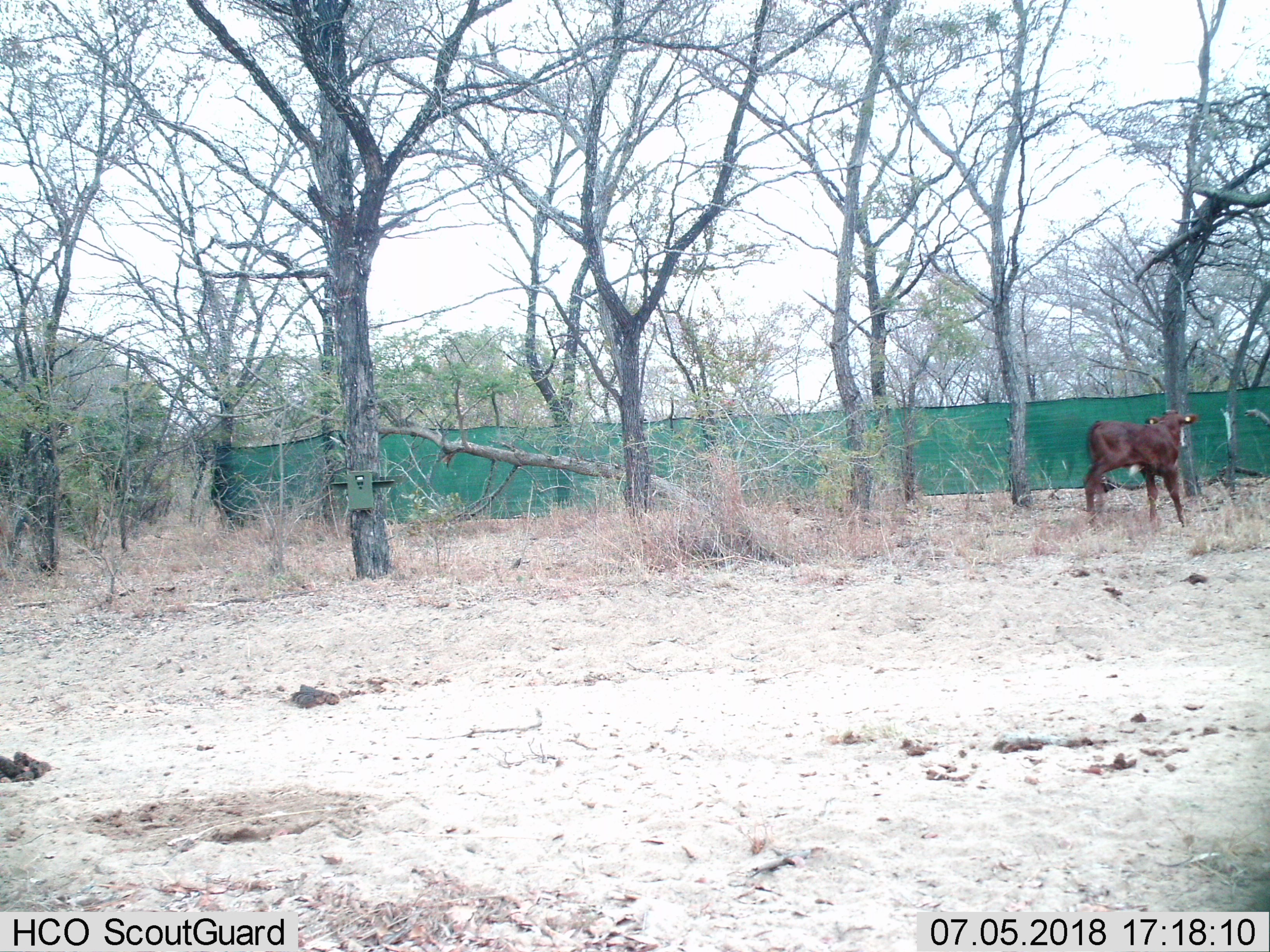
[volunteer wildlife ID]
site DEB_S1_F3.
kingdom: Animalia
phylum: Chordata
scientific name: Vertebrata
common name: domestic animal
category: domesticanimal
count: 1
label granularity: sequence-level